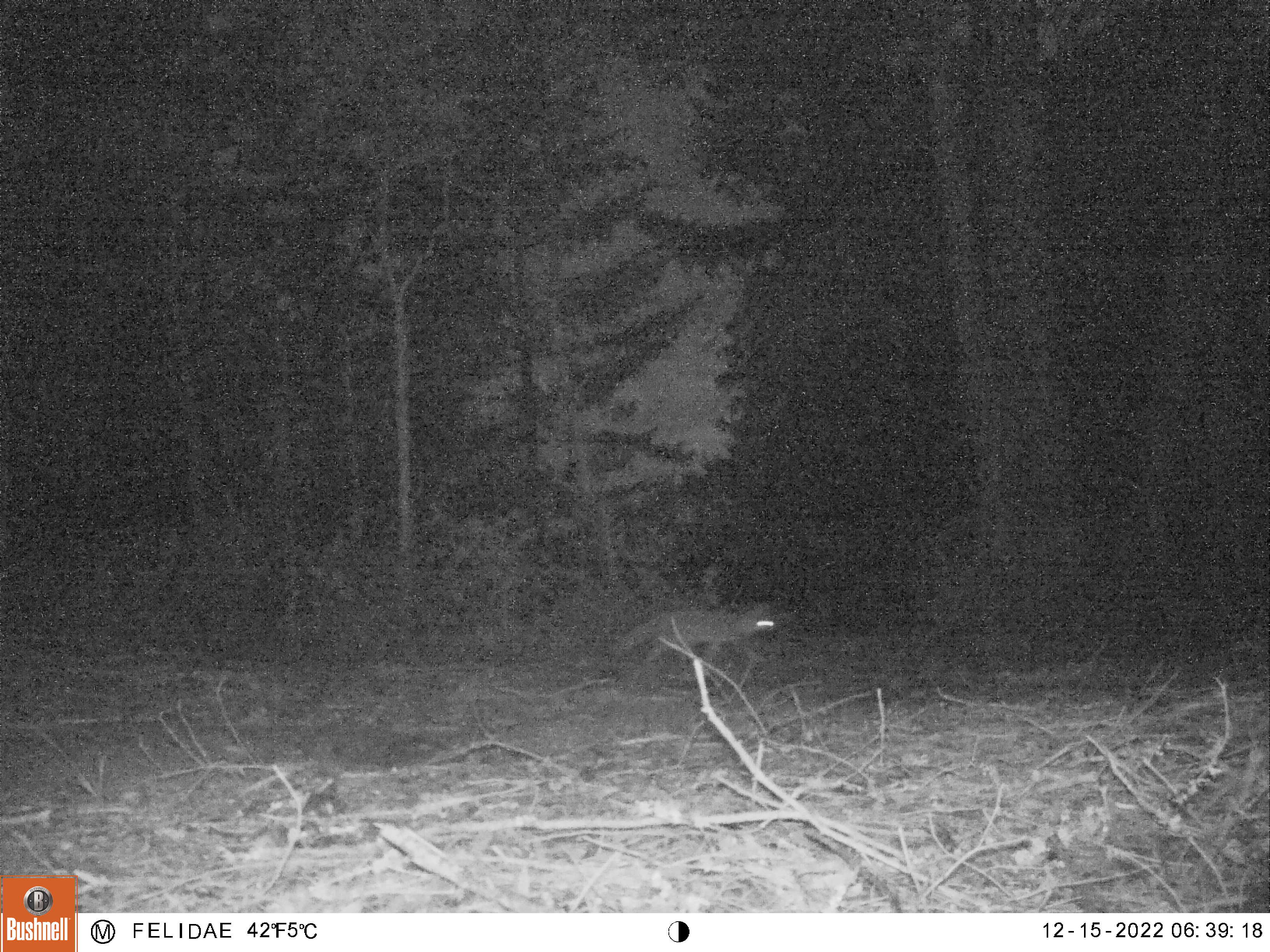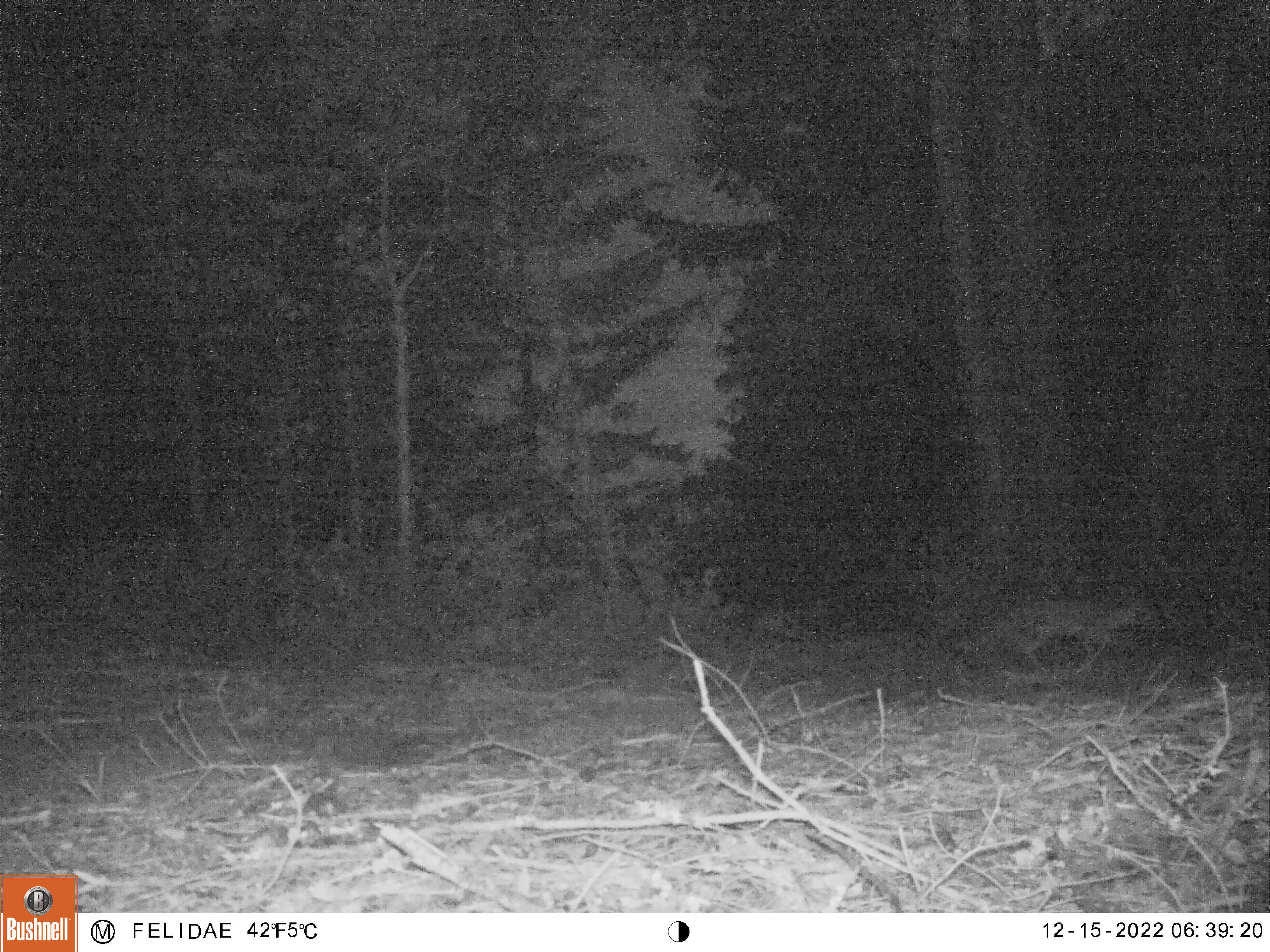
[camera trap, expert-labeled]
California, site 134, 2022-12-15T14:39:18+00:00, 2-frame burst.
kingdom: Animalia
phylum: Chordata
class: Mammalia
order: Carnivora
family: Canidae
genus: Urocyon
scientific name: Urocyon cinereoargenteus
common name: gray fox